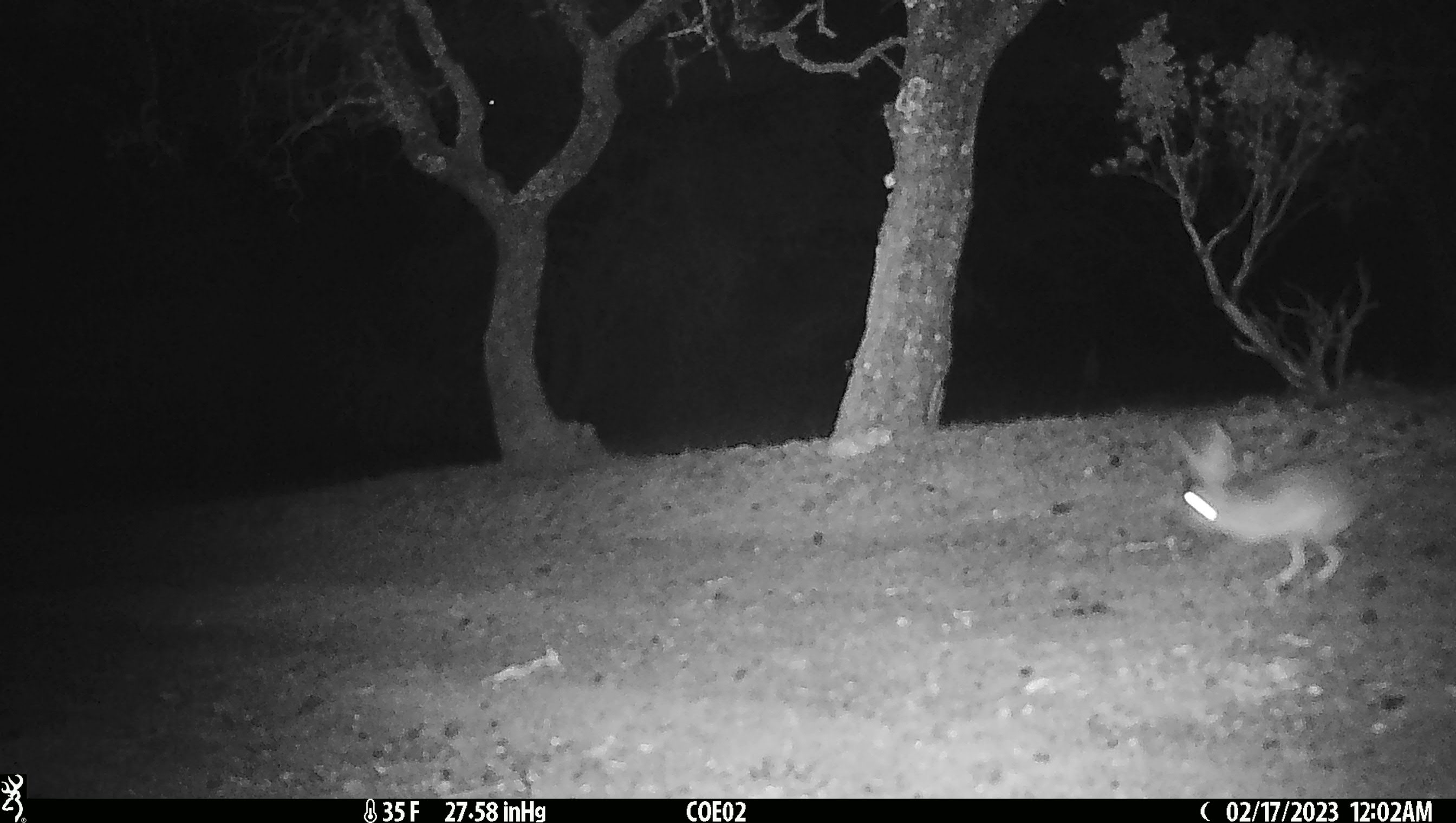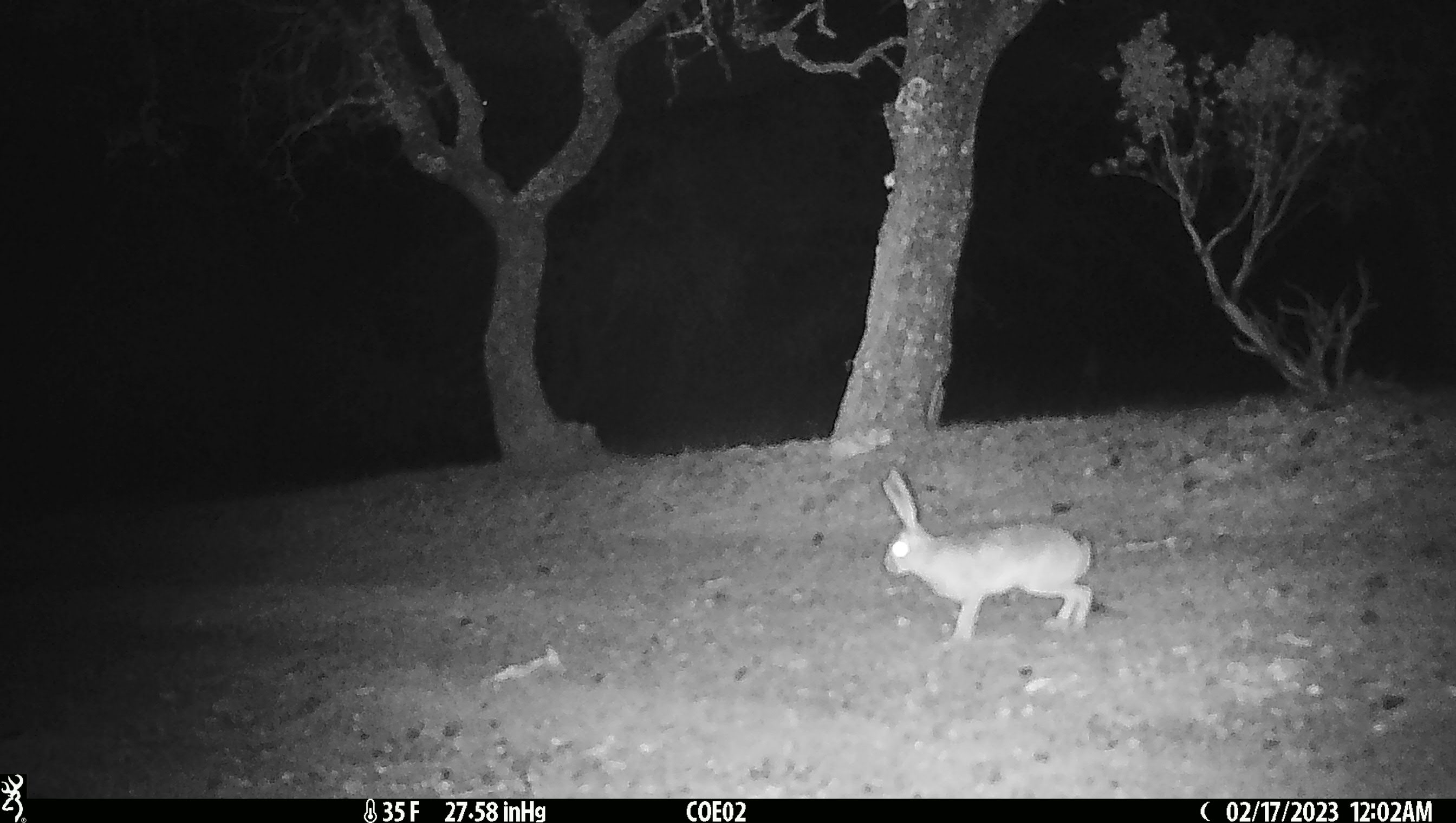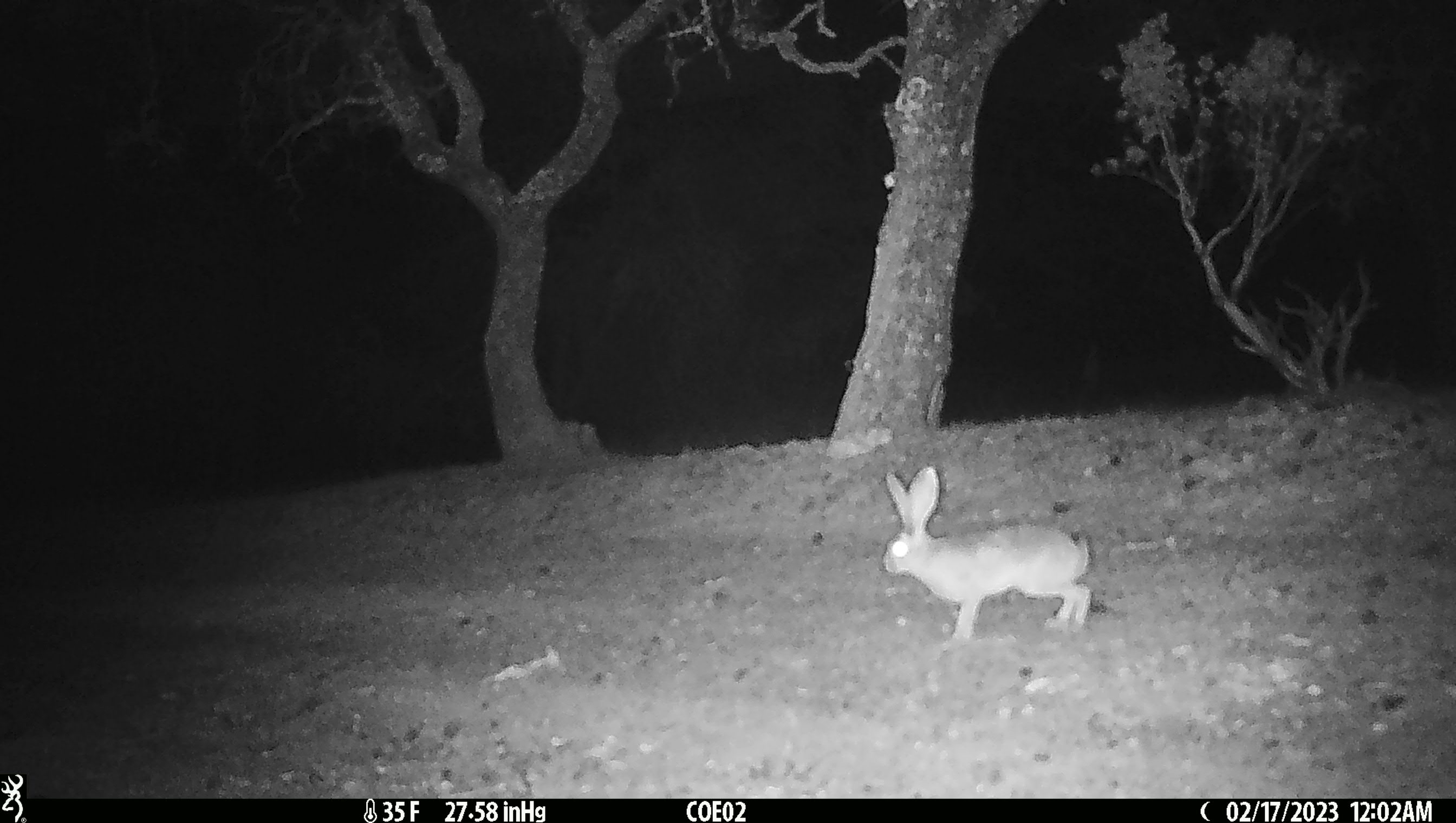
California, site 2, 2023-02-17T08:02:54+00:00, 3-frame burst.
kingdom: Animalia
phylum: Chordata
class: Mammalia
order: Lagomorpha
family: Leporidae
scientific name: Leporidae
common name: rabbit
Rabbit (Leporidae).